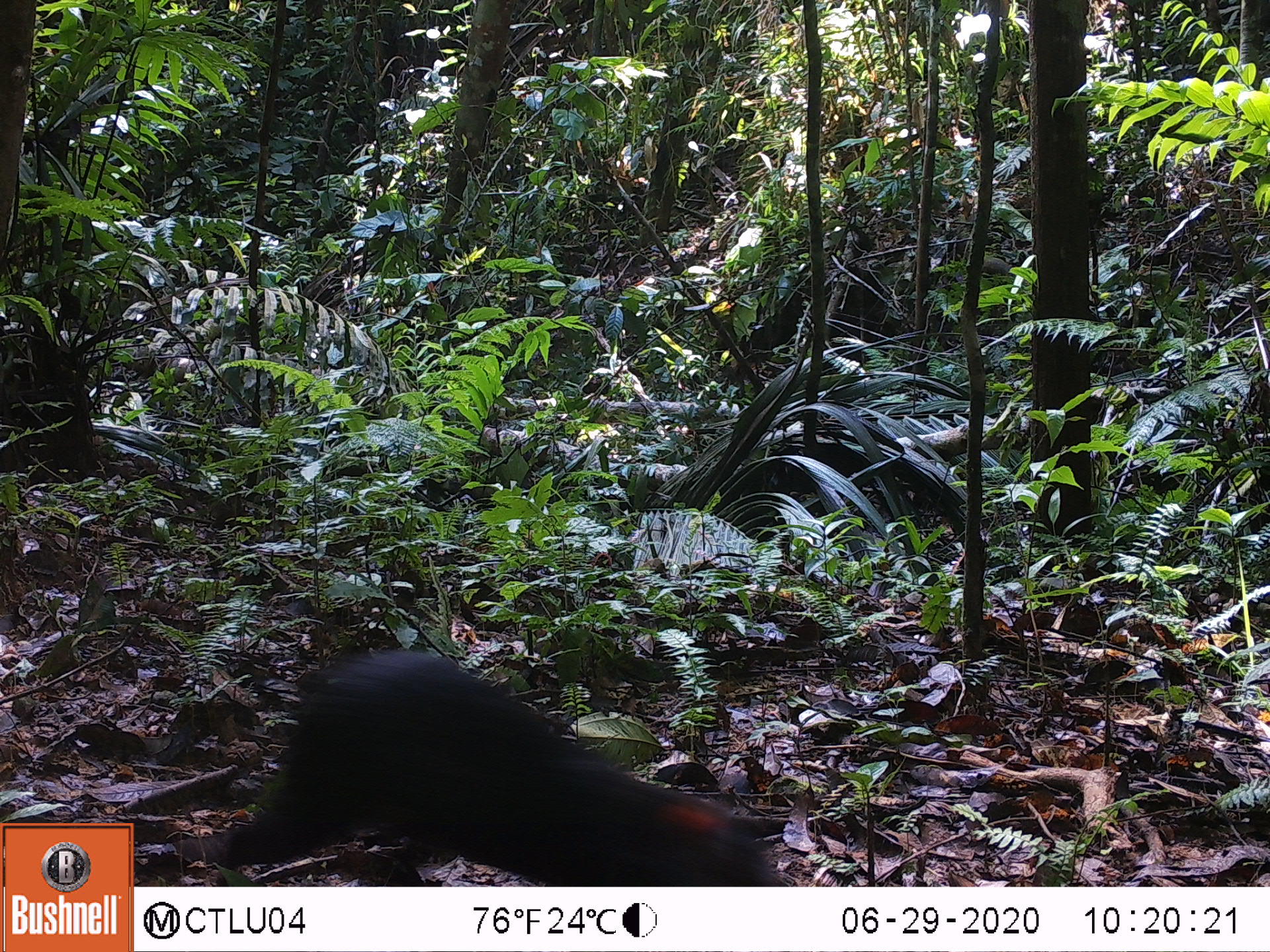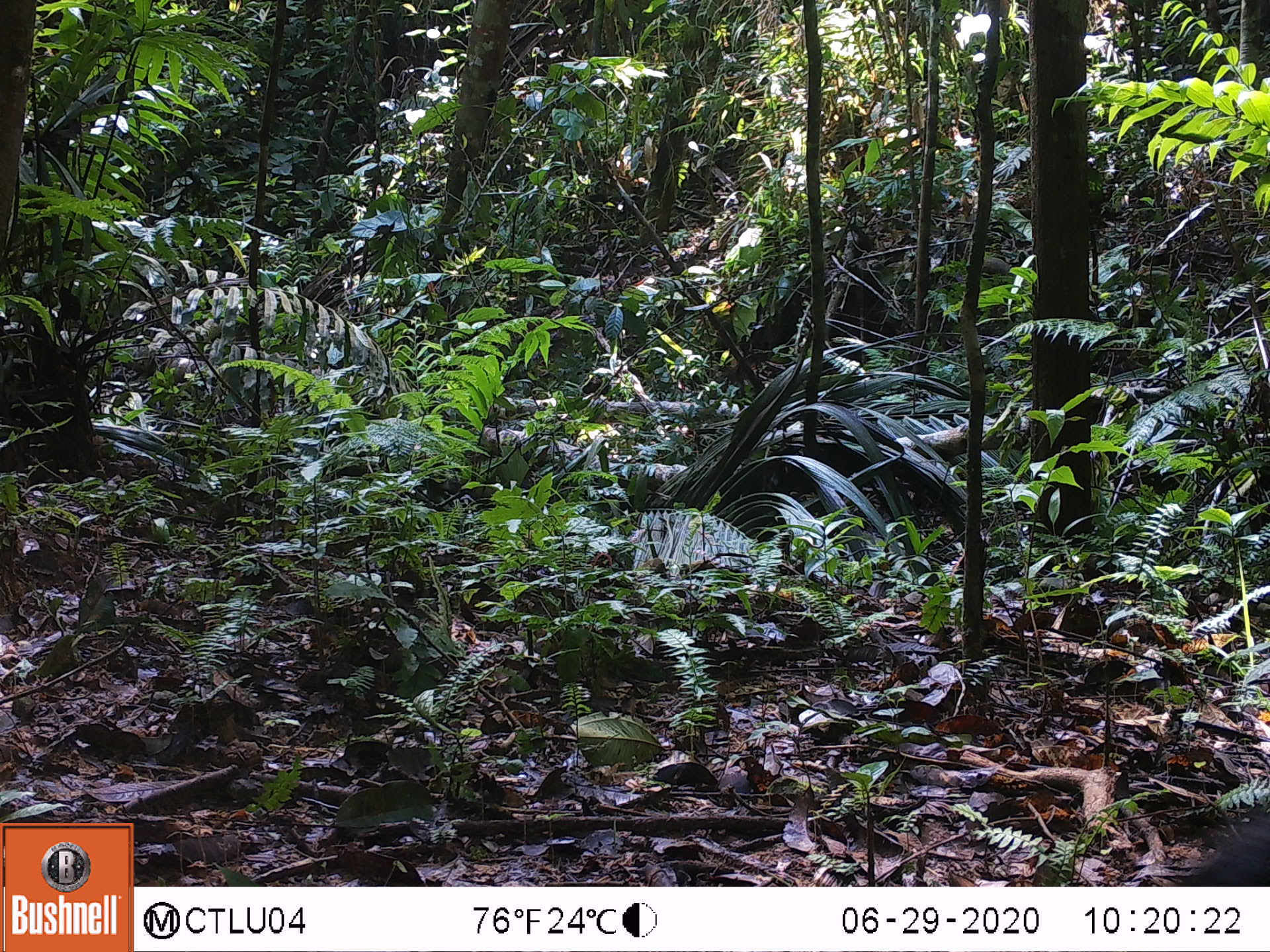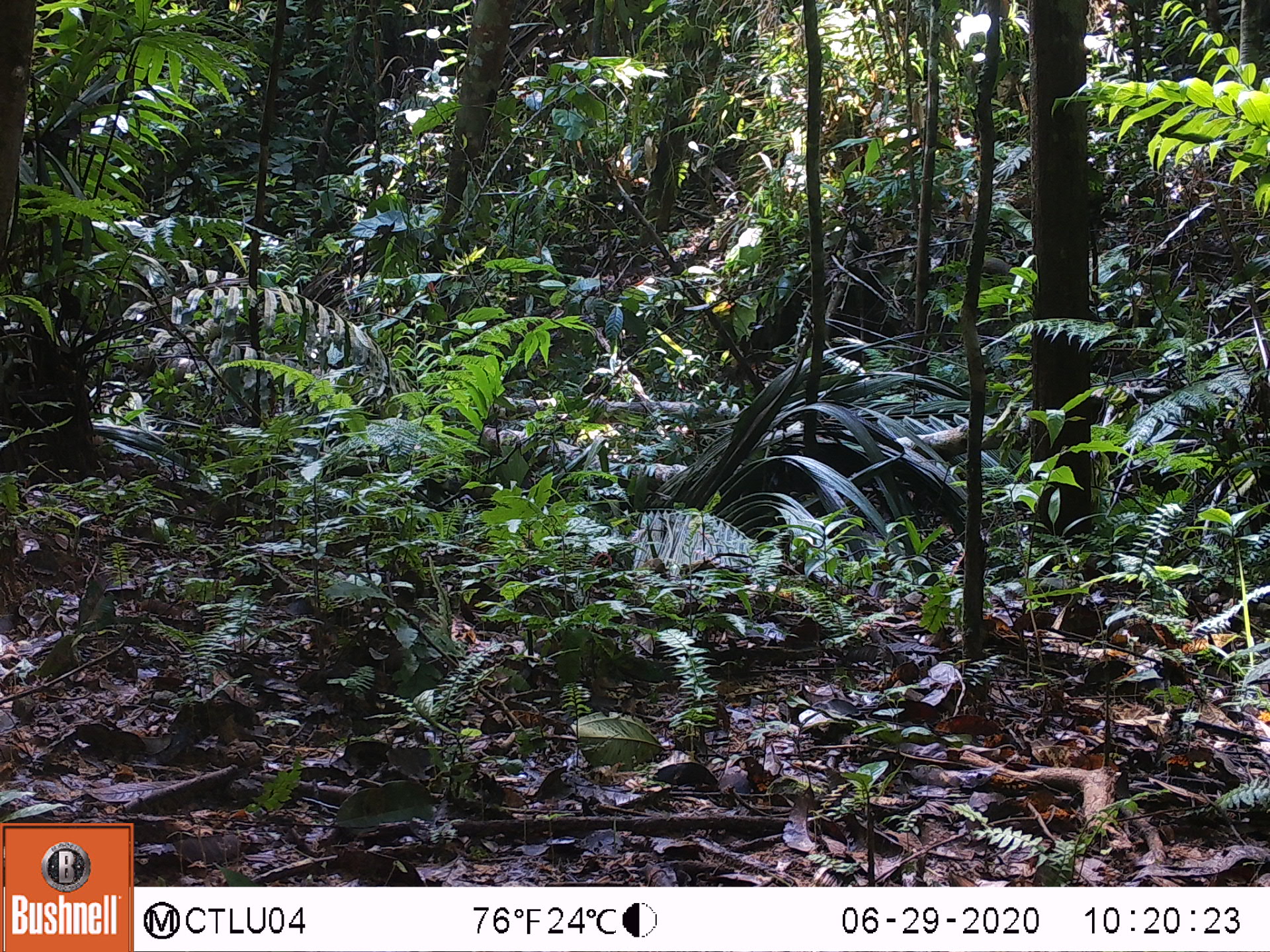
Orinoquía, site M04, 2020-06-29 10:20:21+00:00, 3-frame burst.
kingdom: Animalia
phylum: Chordata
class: Mammalia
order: Rodentia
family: Dasyproctidae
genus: Dasyprocta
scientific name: Dasyprocta fuliginosa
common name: black agouti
Black agouti (Dasyprocta fuliginosa).